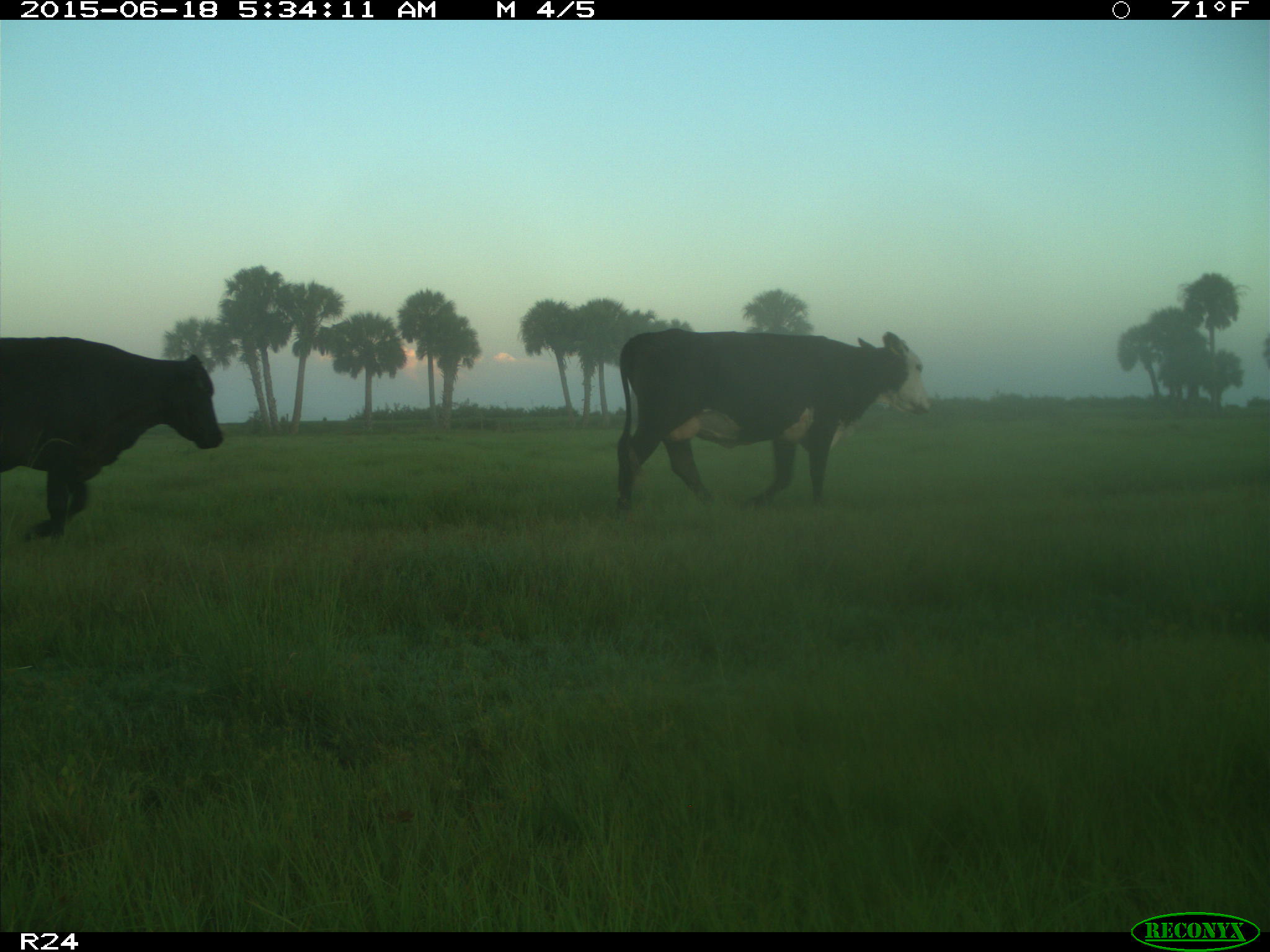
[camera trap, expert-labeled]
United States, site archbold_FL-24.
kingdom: Animalia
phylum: Chordata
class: Mammalia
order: Artiodactyla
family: Bovidae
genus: Bos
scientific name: Bos taurus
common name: domestic cow